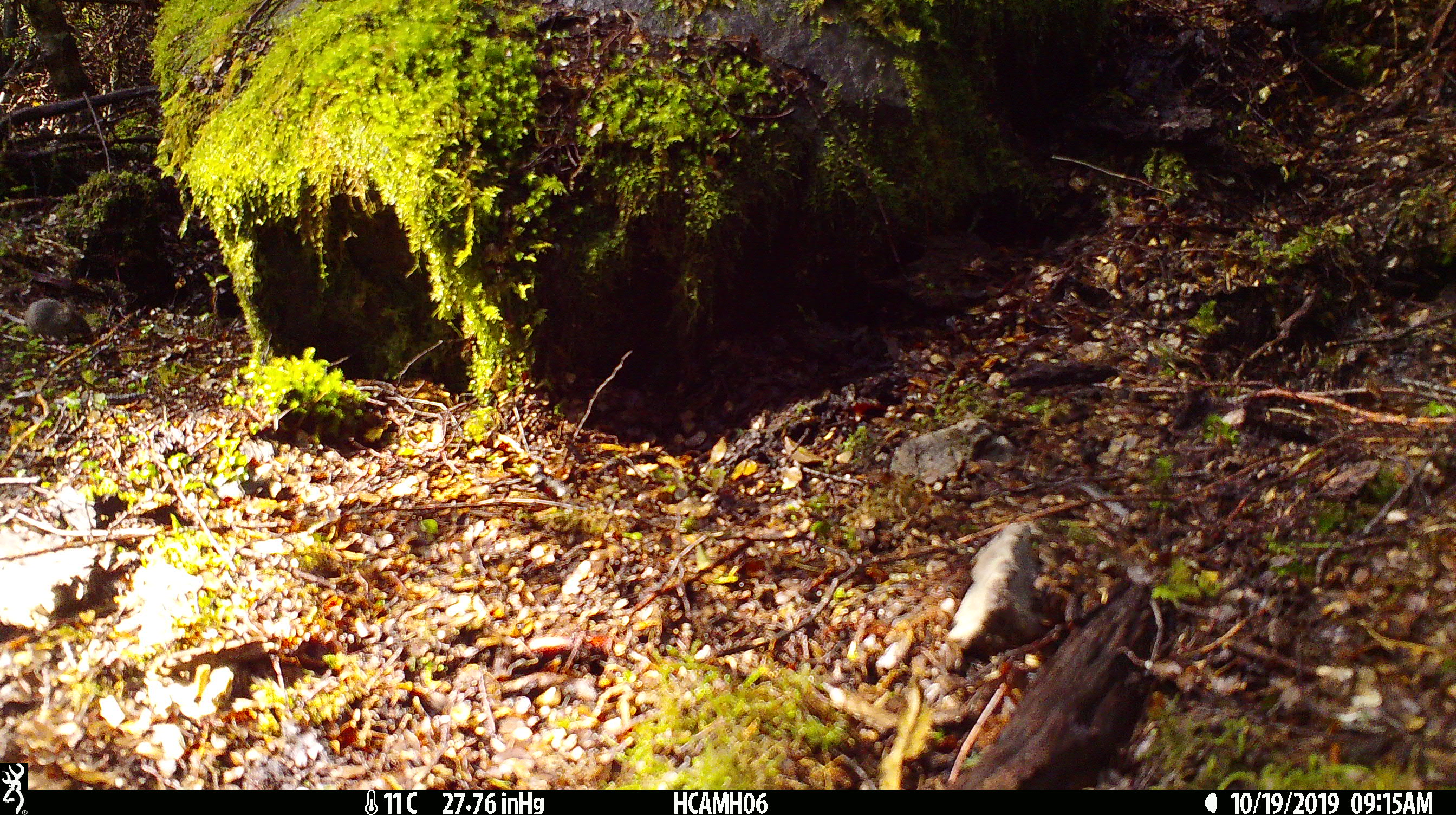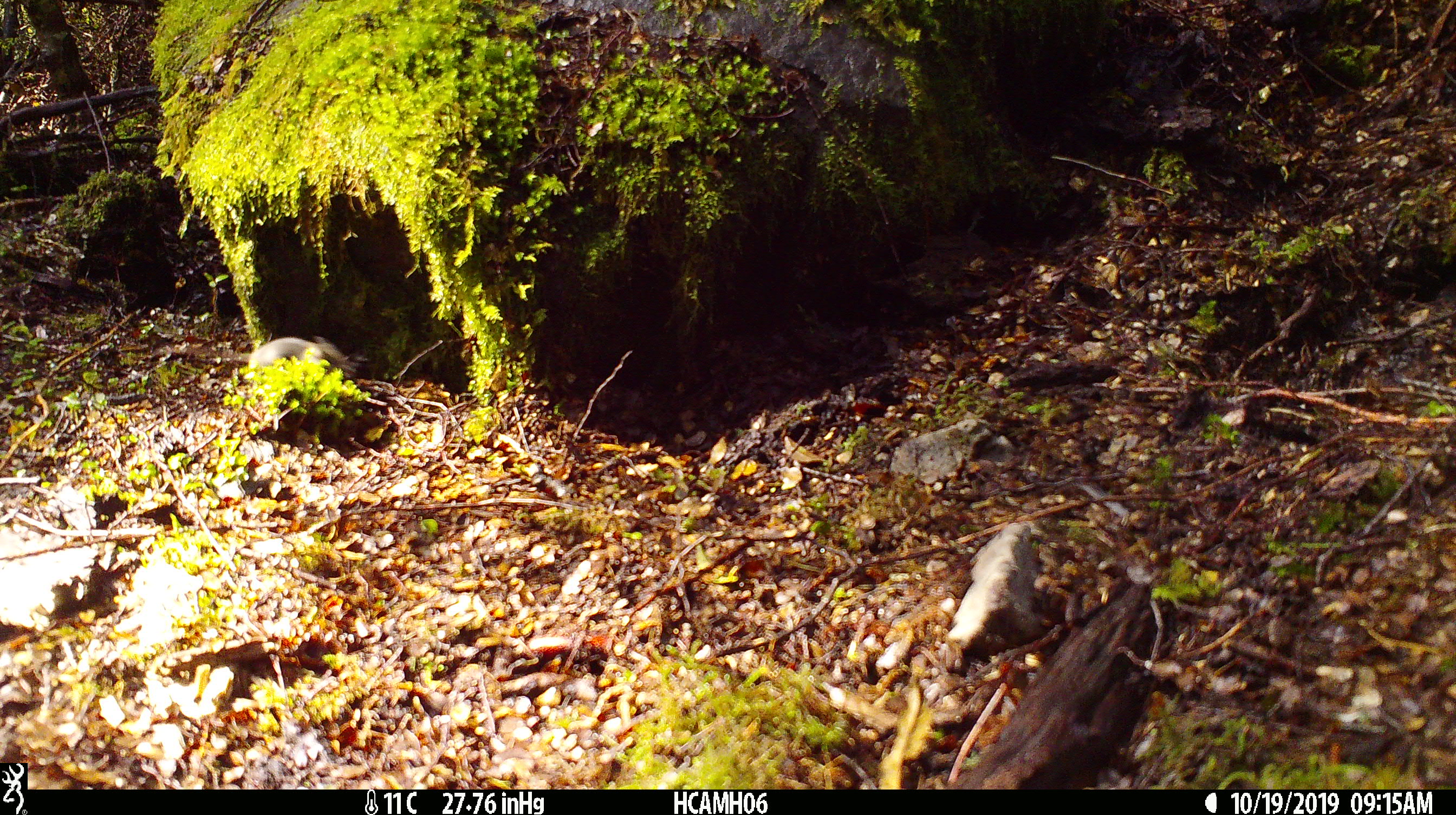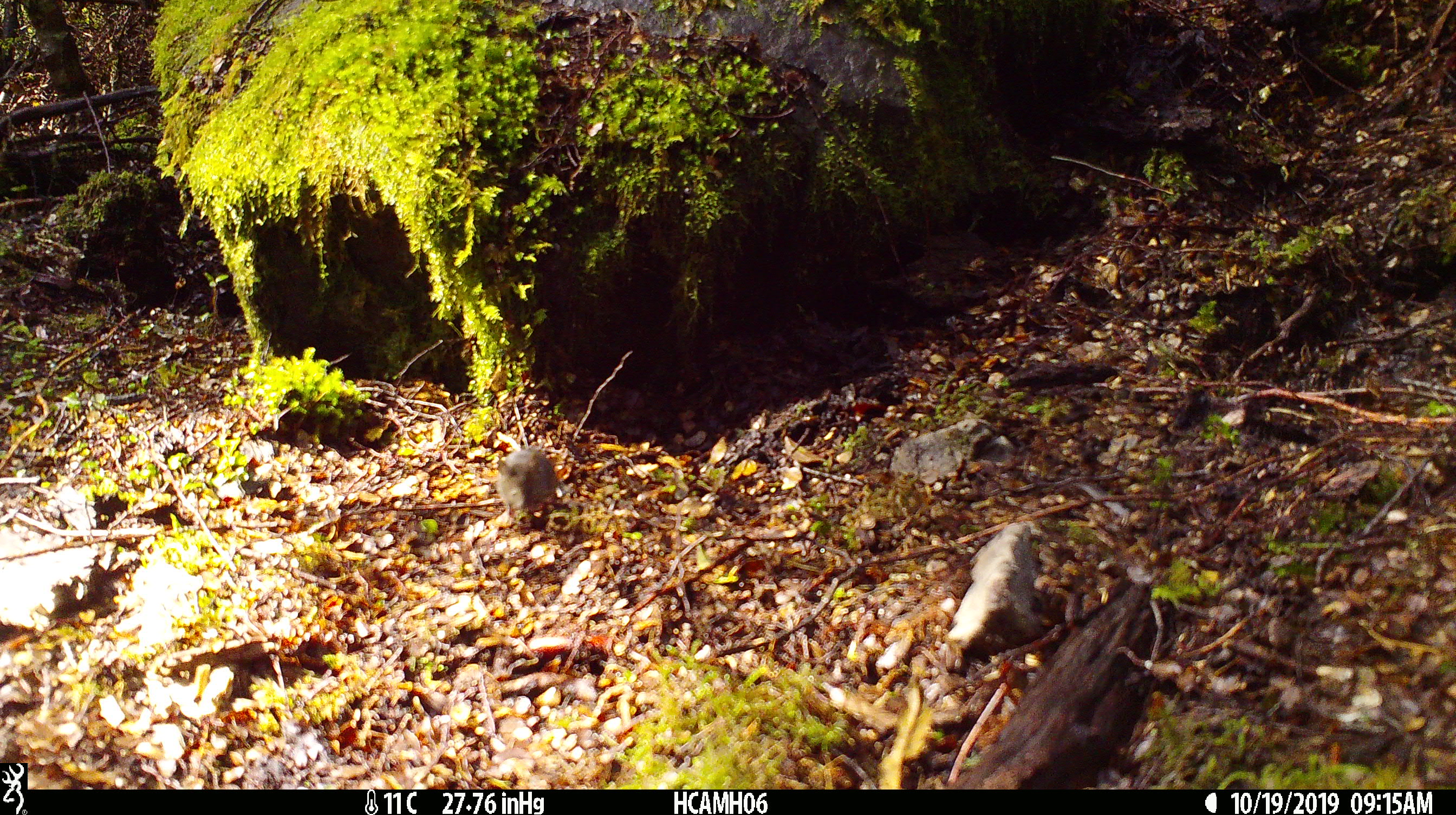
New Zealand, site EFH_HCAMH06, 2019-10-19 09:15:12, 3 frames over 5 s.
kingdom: Animalia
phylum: Chordata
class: Mammalia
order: Rodentia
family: Muridae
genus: Mus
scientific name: Mus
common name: mouse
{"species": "mouse (Mus)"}